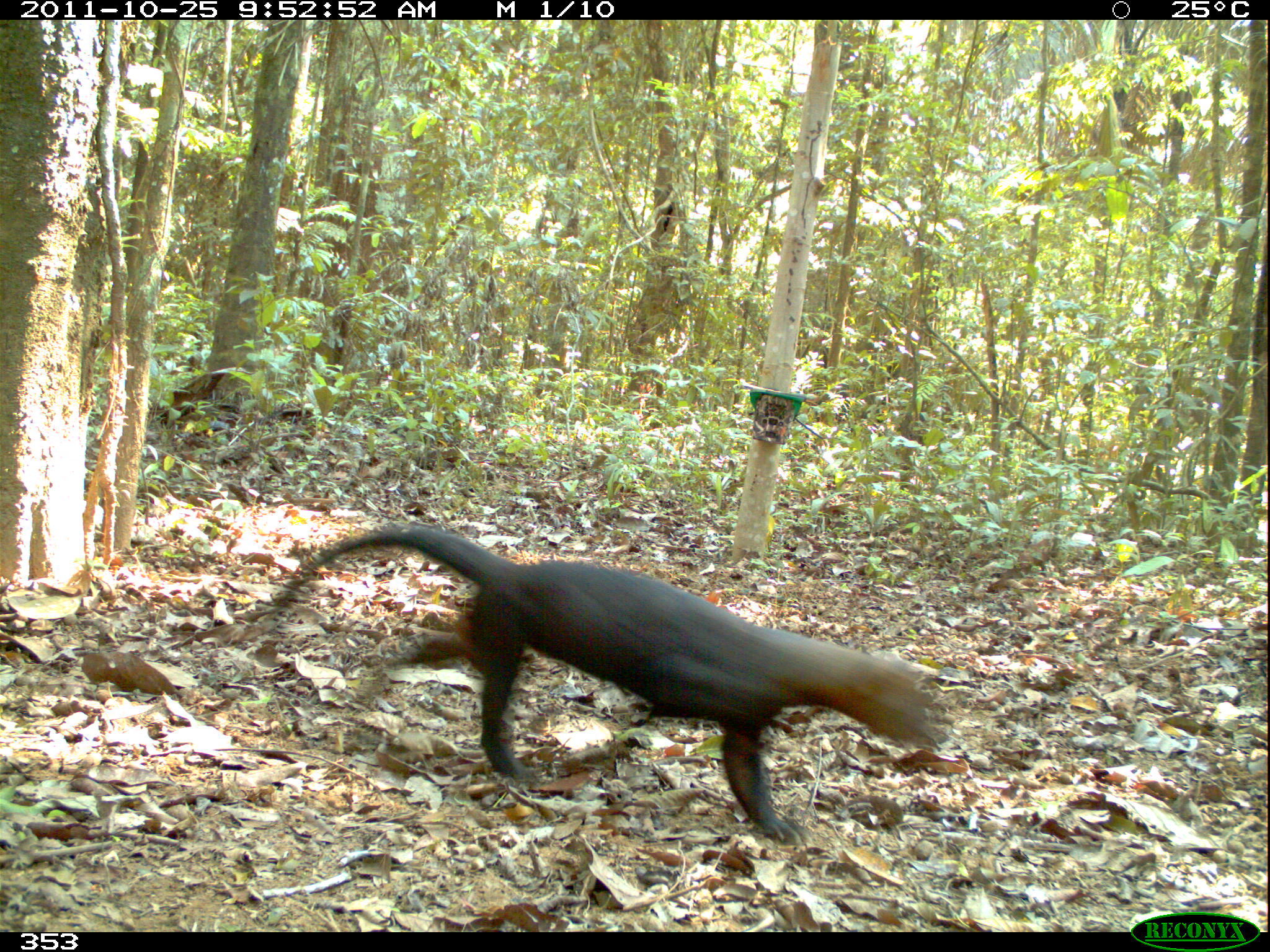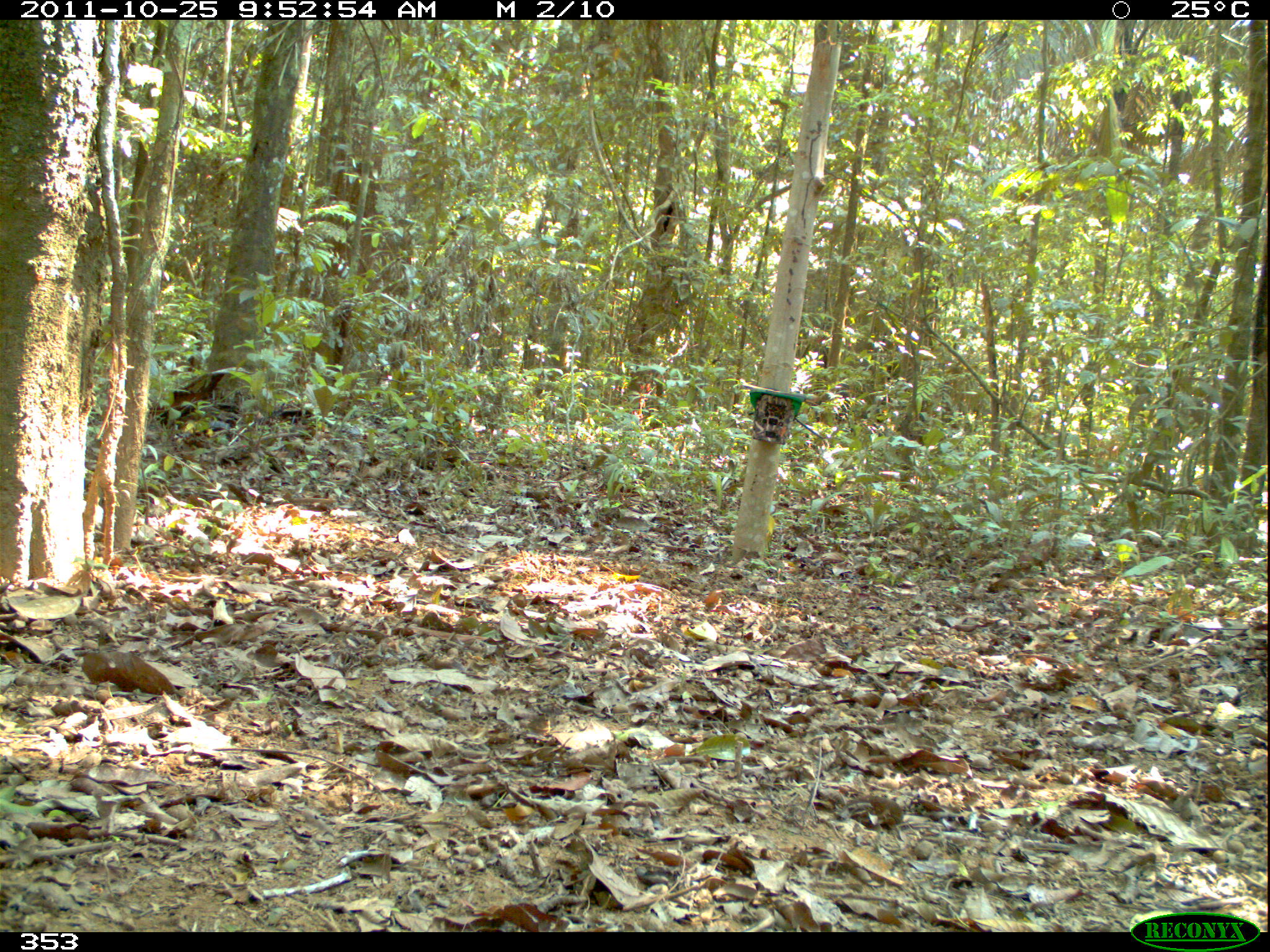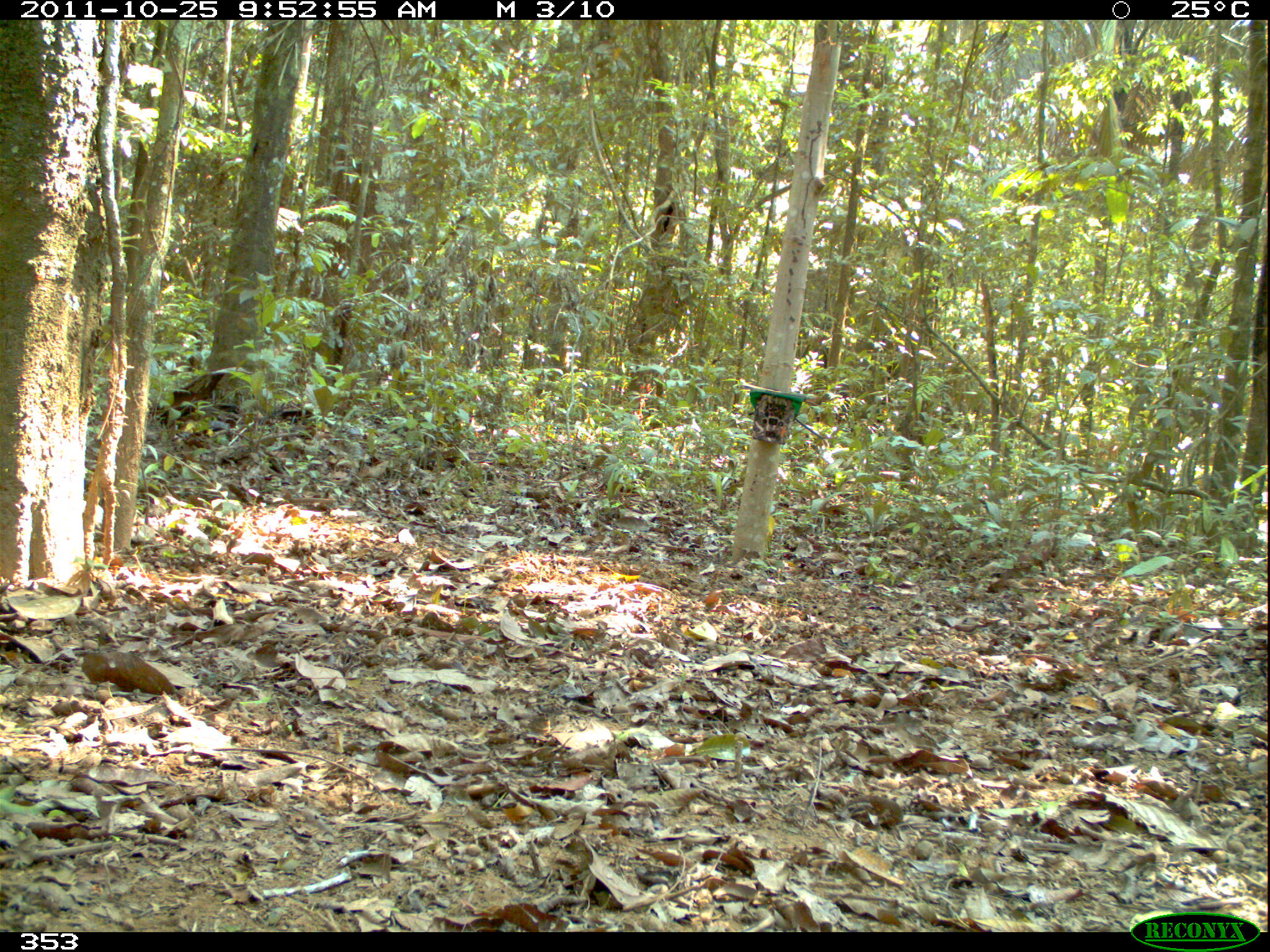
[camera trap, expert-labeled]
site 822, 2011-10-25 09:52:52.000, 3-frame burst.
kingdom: Animalia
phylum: Chordata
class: Mammalia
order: Carnivora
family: Mustelidae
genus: Eira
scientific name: Eira barbara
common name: tayra